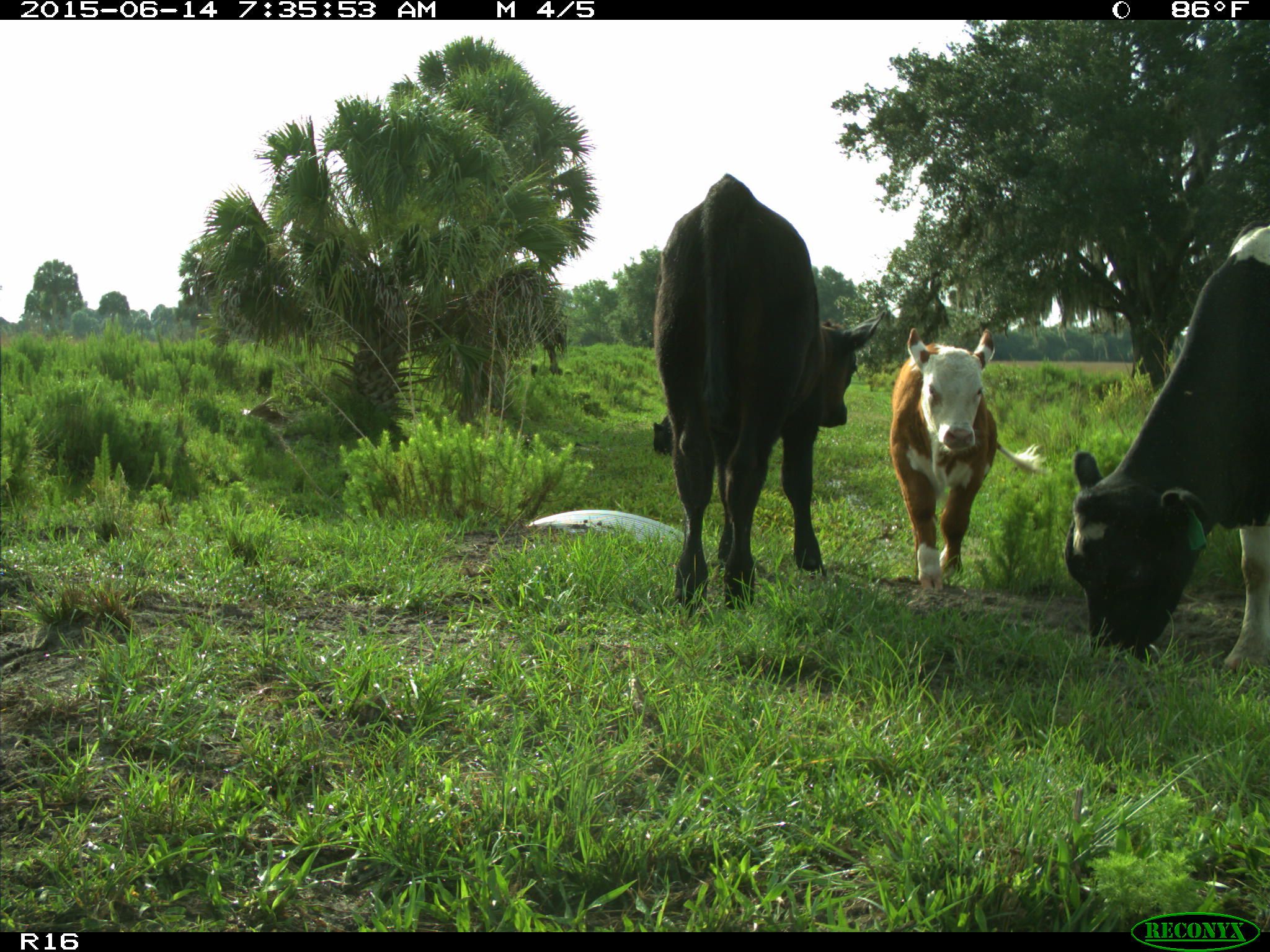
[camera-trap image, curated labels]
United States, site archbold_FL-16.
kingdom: Animalia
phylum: Chordata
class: Mammalia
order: Artiodactyla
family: Bovidae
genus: Bos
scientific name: Bos taurus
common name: domestic cow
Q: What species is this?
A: Bos taurus (domestic cow).